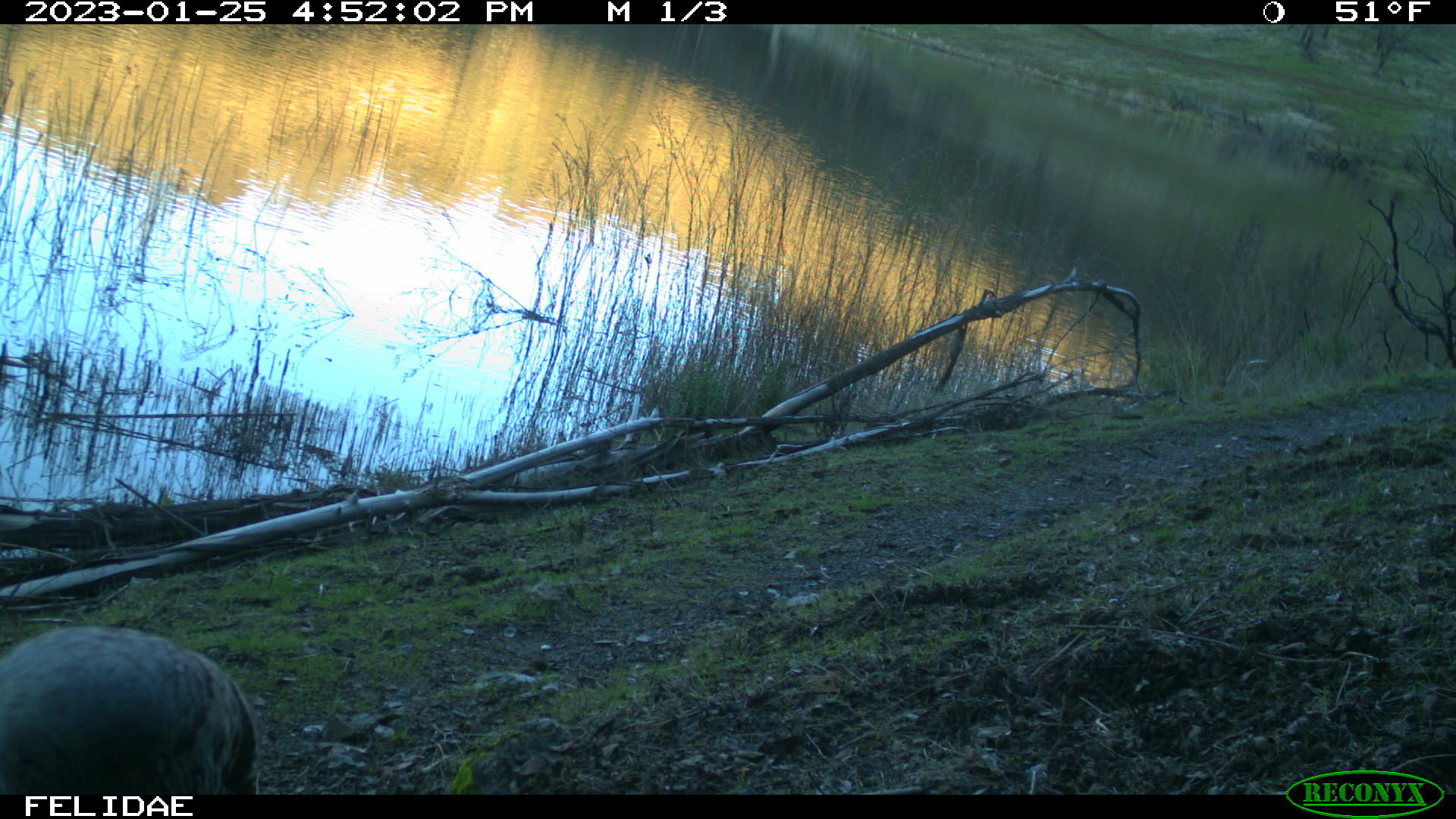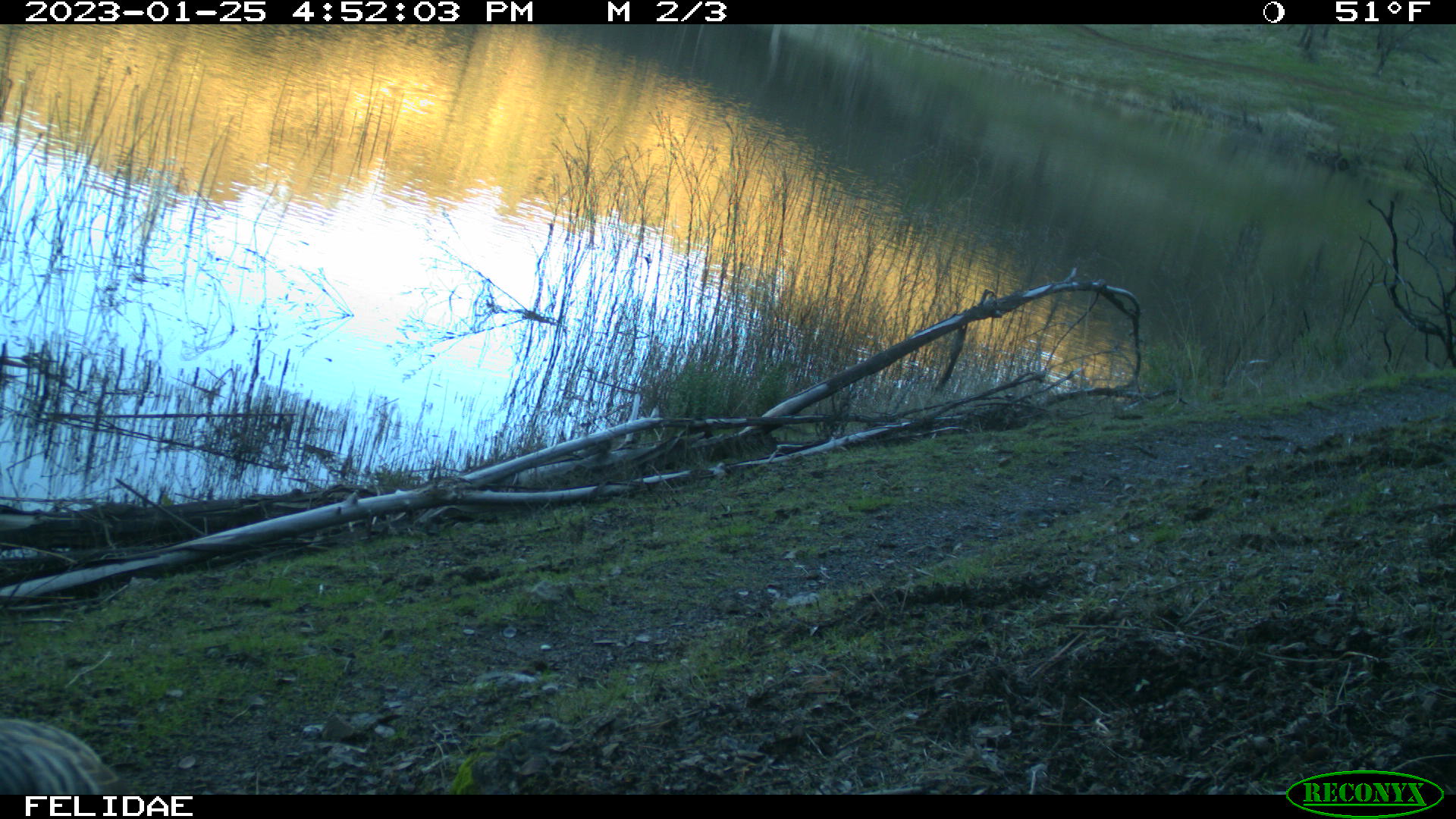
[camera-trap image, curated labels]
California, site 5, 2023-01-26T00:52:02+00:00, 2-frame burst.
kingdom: Animalia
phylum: Chordata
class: Aves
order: Galliformes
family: Phasianidae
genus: Meleagris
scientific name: Meleagris gallopavo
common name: turkey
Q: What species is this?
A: Turkey (Meleagris gallopavo).